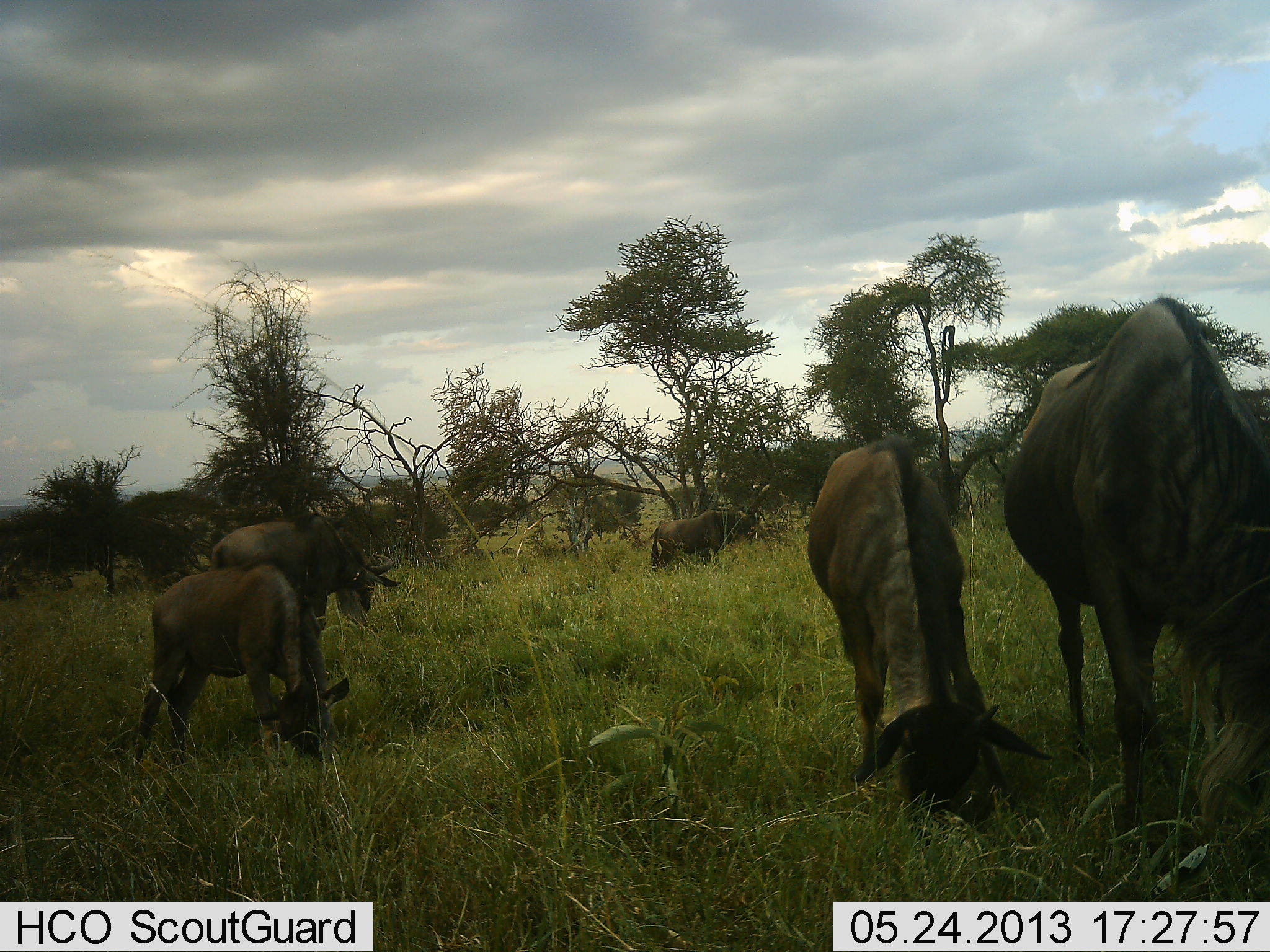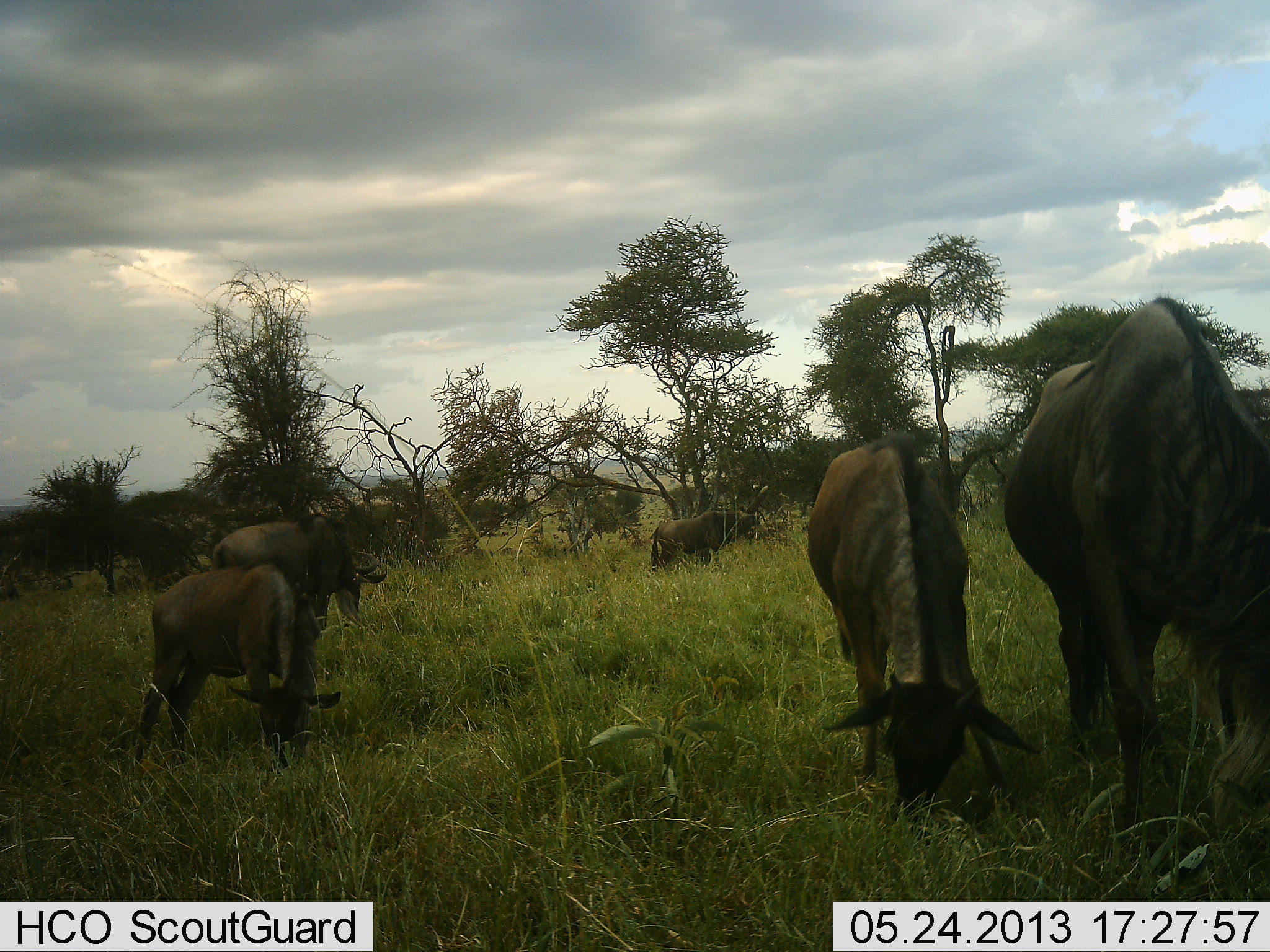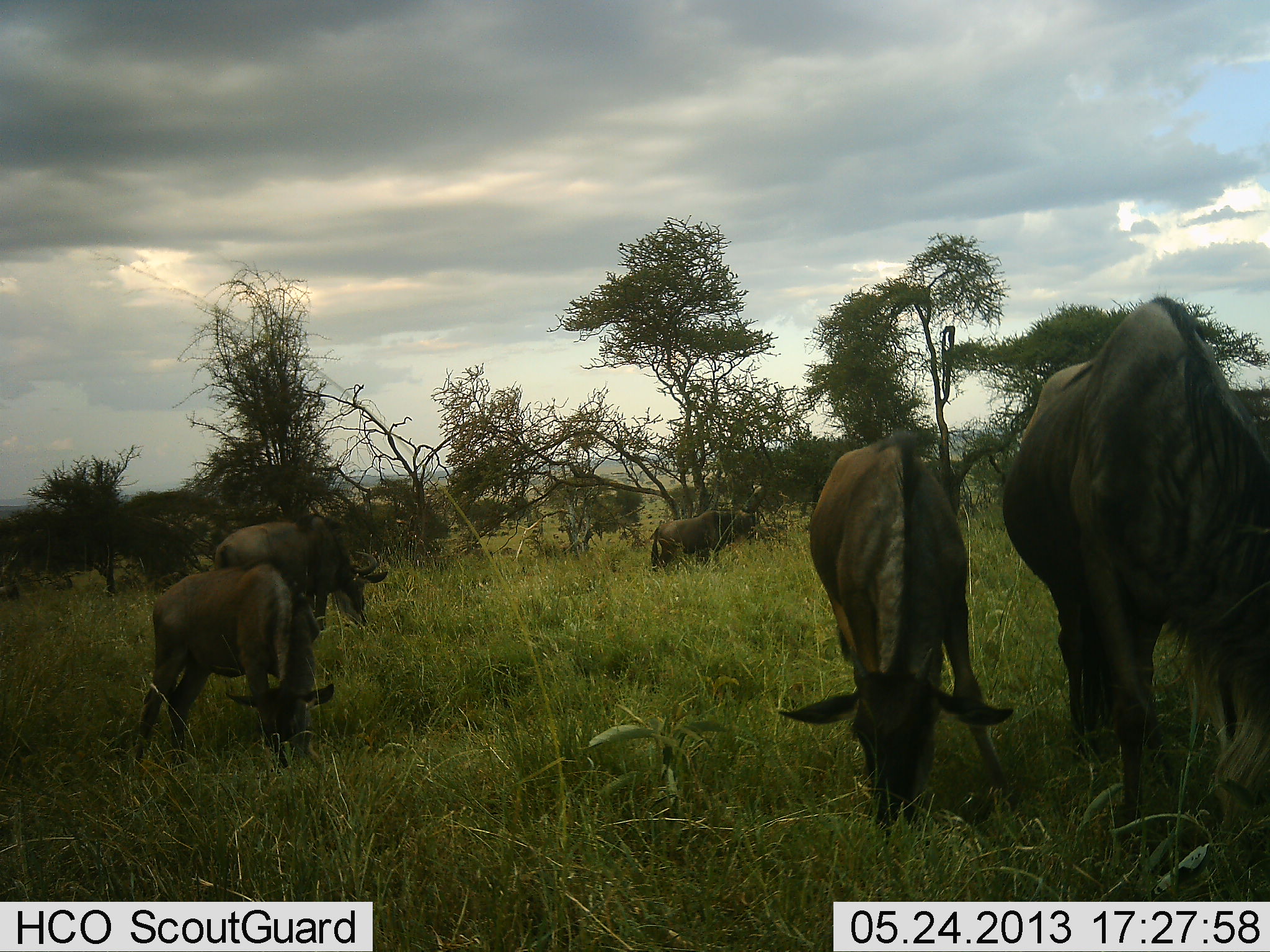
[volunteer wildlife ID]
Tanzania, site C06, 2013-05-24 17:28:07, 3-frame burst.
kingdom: Animalia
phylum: Chordata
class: Mammalia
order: Artiodactyla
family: Bovidae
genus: Connochaetes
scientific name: Connochaetes taurinus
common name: blue wildebeest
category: wildebeest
Wildebeest (blue wildebeest) (Connochaetes taurinus), count 5. Behavior (volunteer vote fractions): standing 40%, resting 0%, moving 0%, interacting 0%. Young present (vote fraction): 50%. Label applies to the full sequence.